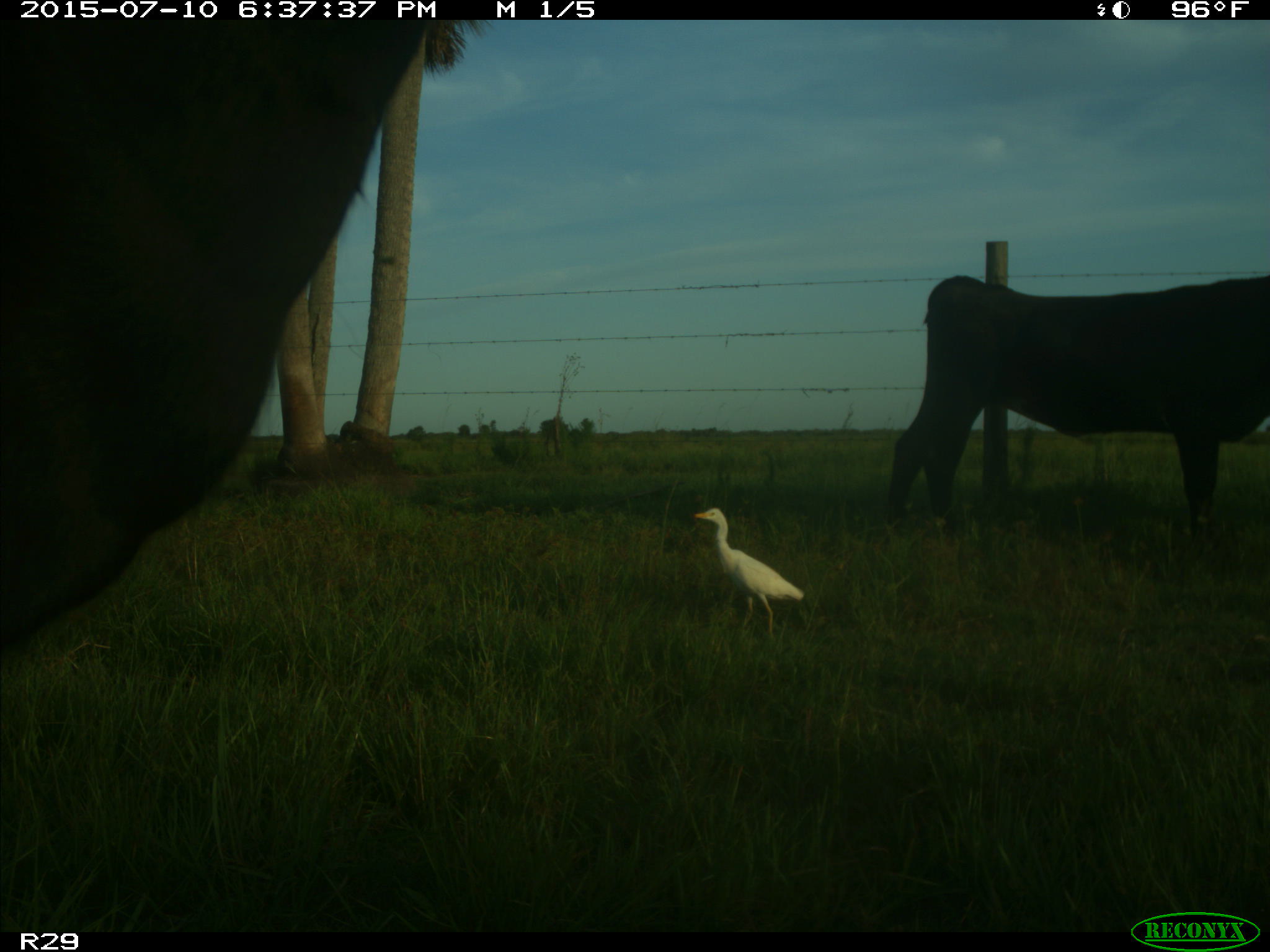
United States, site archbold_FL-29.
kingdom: Animalia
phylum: Chordata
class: Mammalia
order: Artiodactyla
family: Bovidae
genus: Bos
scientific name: Bos taurus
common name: domestic cow